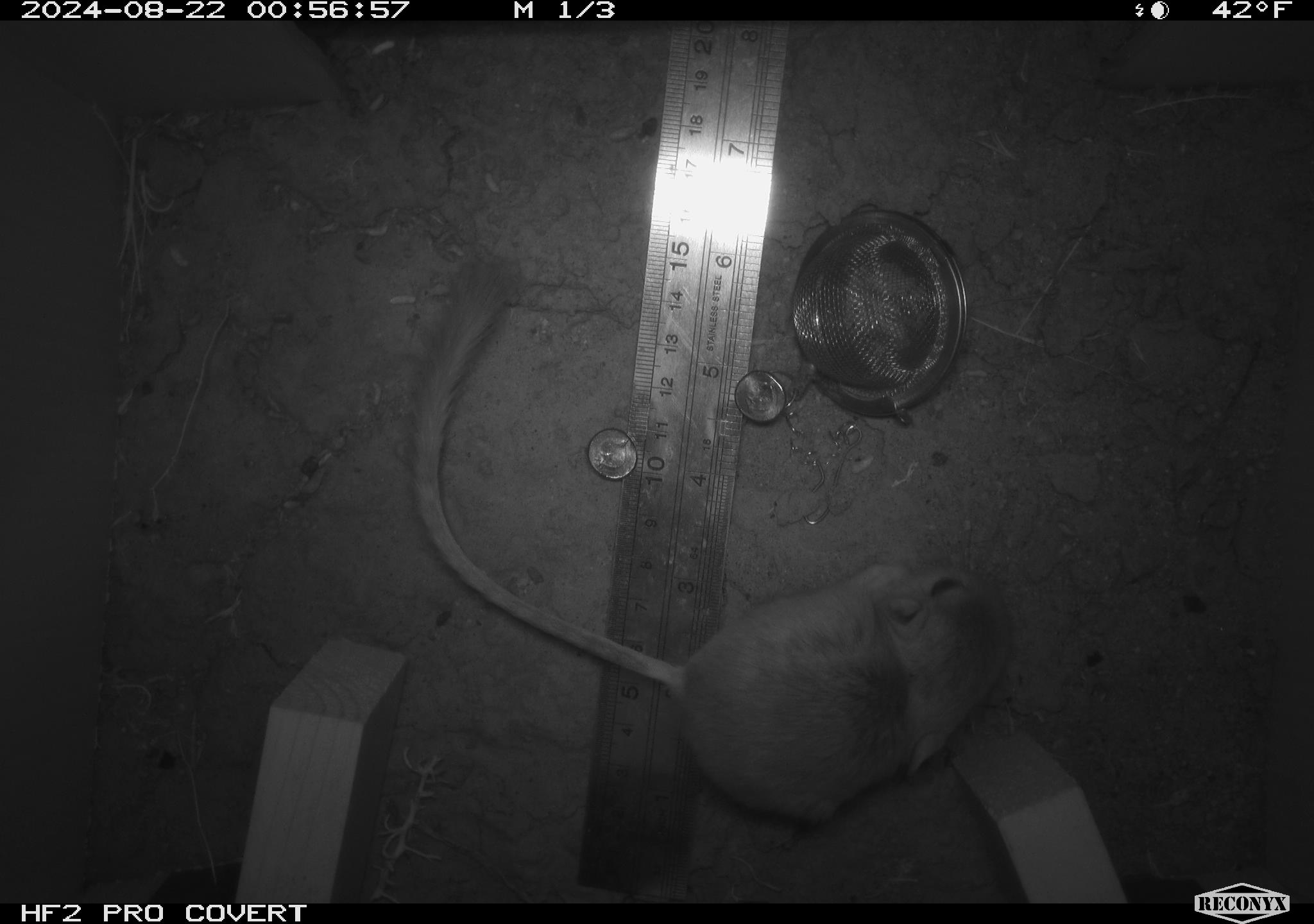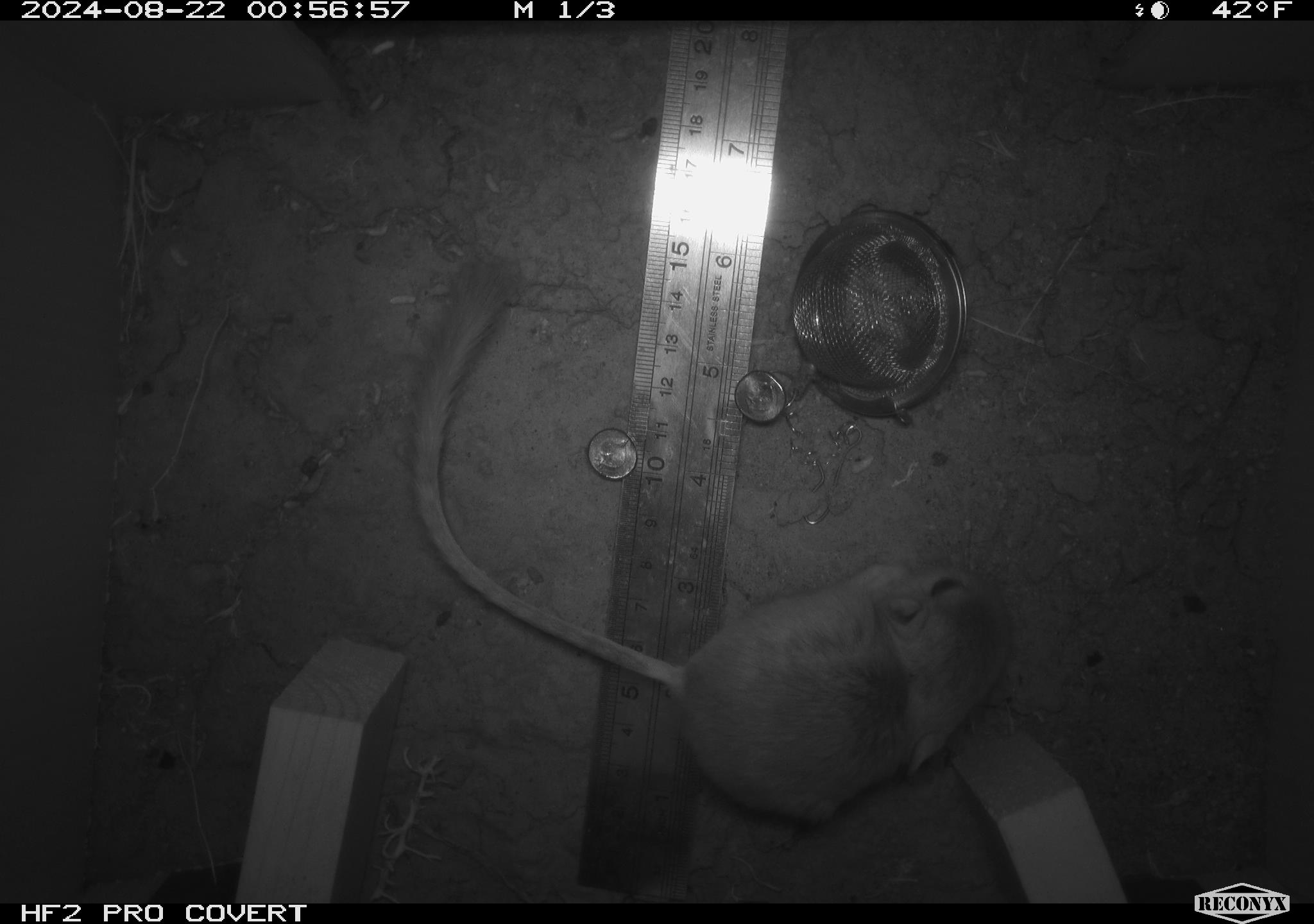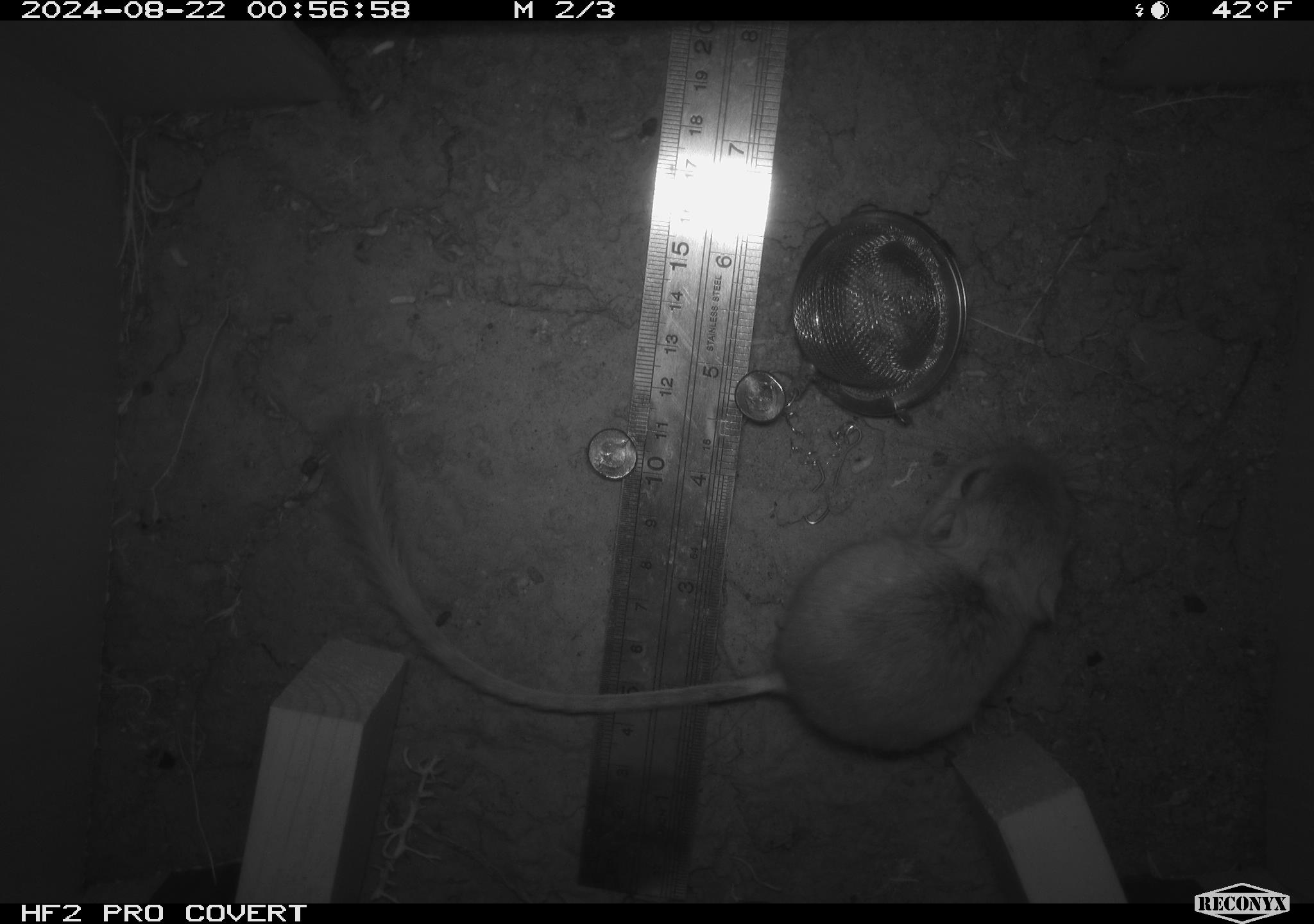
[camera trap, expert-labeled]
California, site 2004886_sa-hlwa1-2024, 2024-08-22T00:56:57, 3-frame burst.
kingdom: Animalia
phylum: Chordata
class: Mammalia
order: Rodentia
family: Heteromyidae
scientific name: Heteromyidae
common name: kangaroo rats and pocket mice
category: heteromyidae family